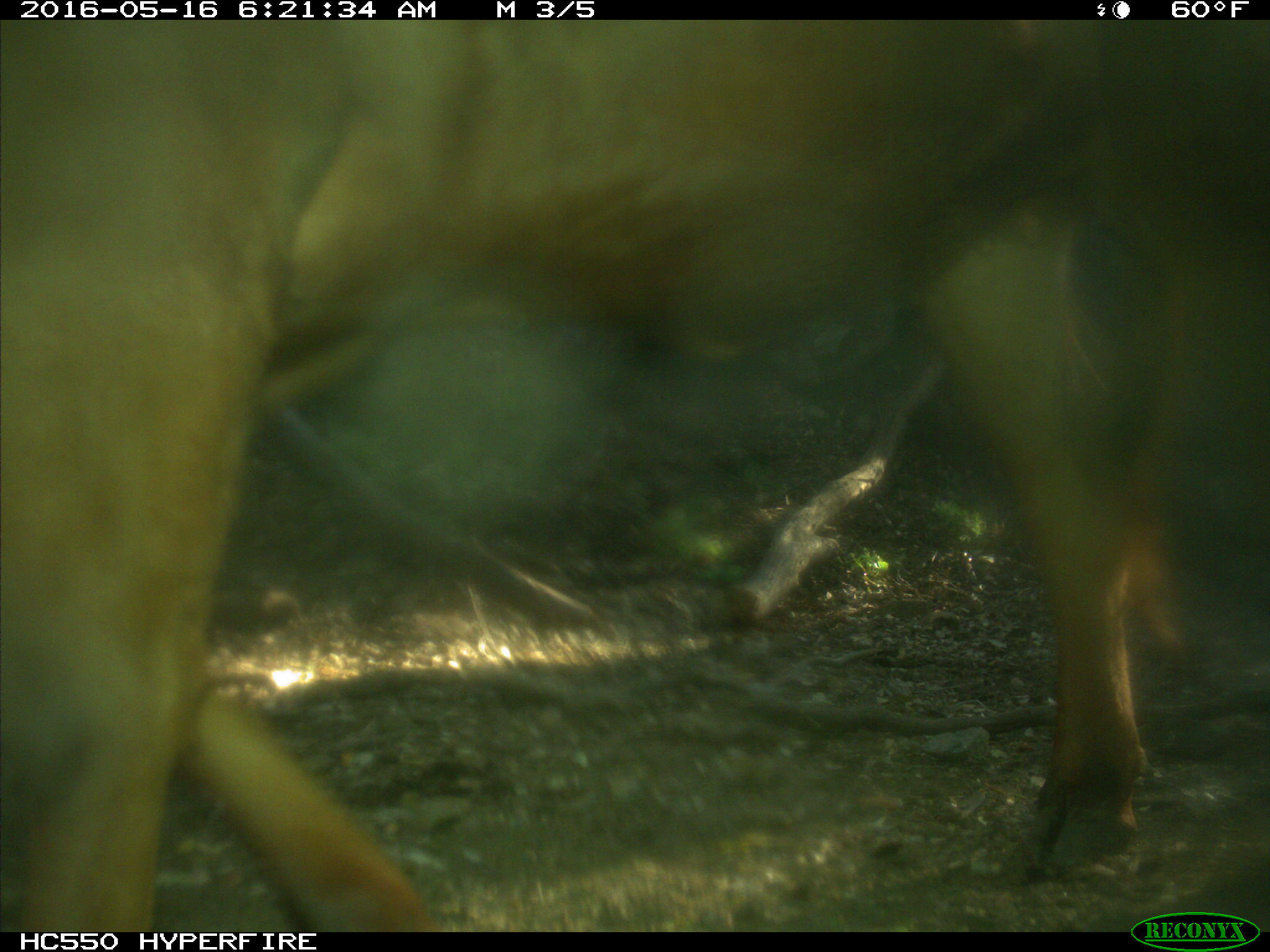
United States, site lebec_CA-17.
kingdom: Animalia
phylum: Chordata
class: Mammalia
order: Artiodactyla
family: Bovidae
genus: Bos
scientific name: Bos taurus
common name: domestic cow